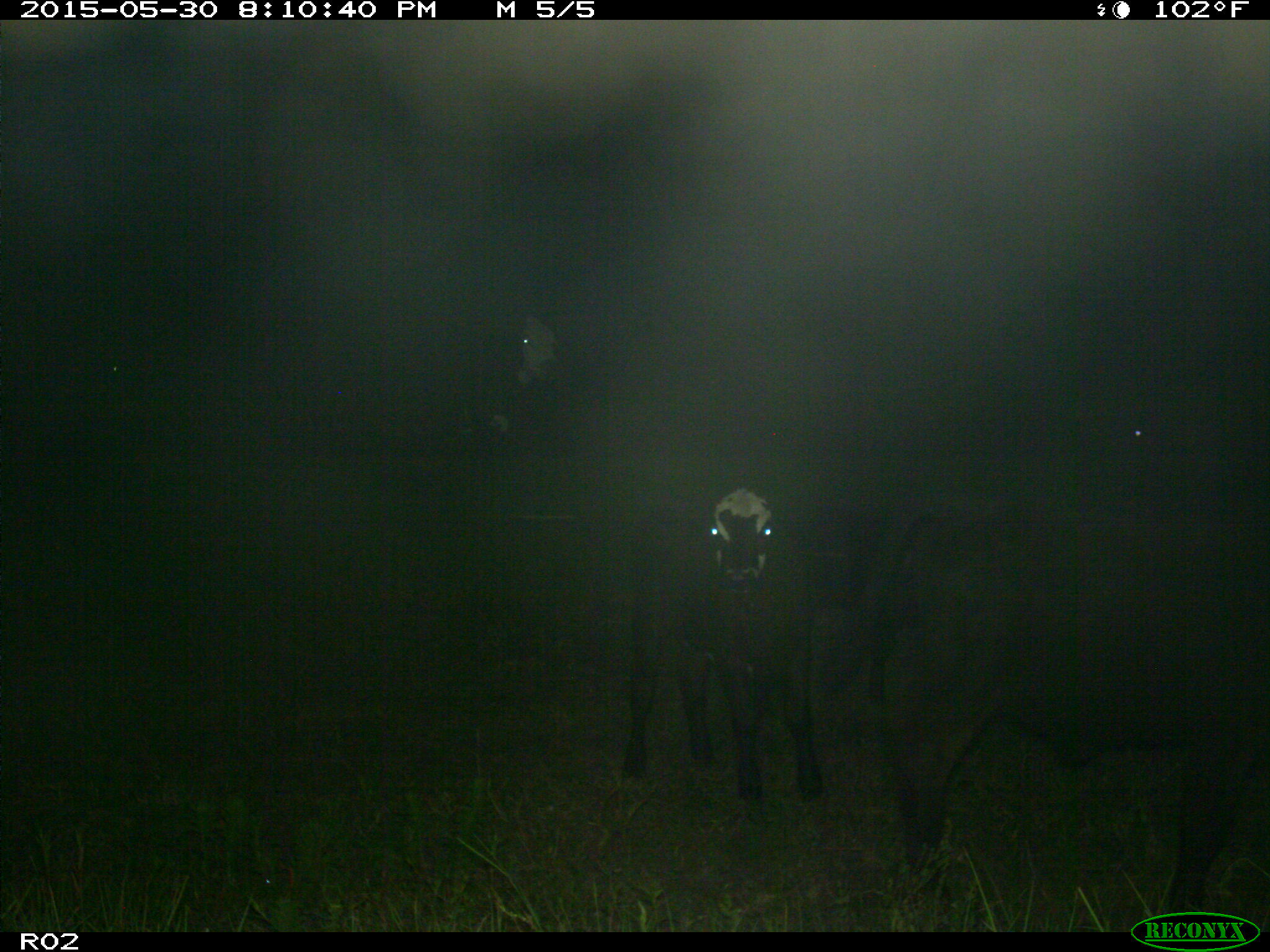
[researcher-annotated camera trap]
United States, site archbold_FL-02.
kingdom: Animalia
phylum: Chordata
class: Mammalia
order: Artiodactyla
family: Bovidae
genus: Bos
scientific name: Bos taurus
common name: domestic cow